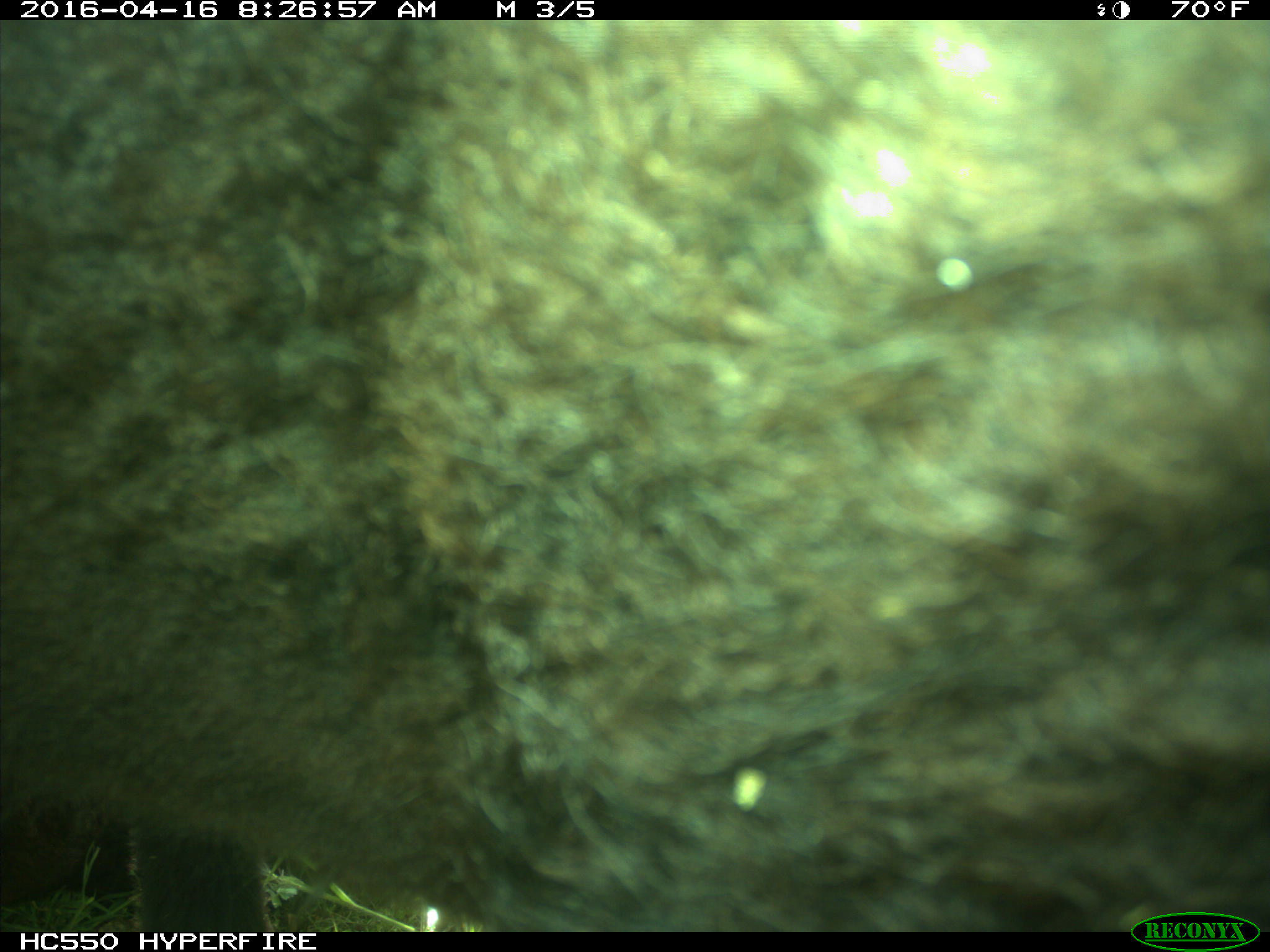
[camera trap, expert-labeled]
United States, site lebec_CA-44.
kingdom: Animalia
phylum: Chordata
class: Mammalia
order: Artiodactyla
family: Bovidae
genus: Bos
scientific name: Bos taurus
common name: domestic cow